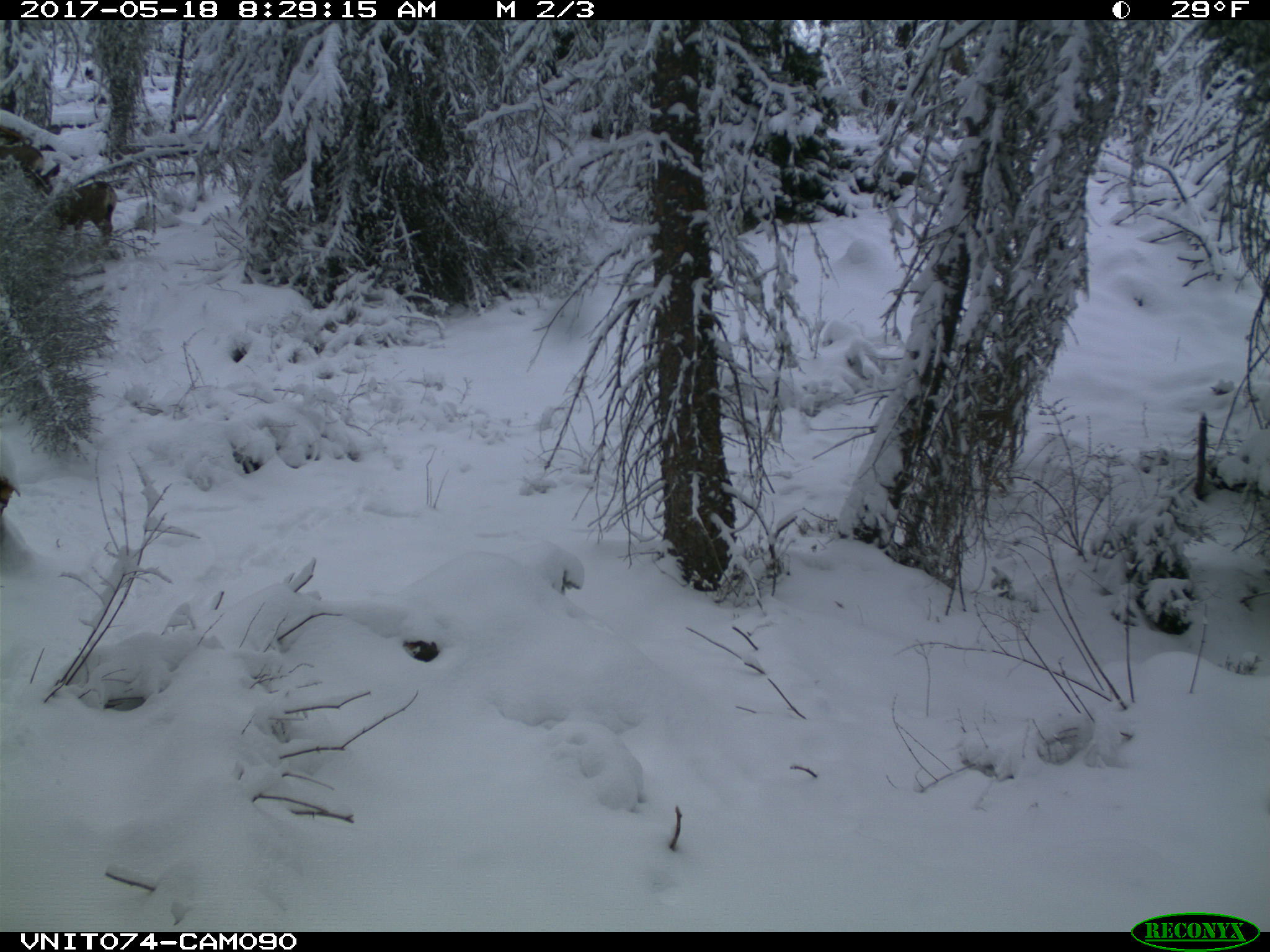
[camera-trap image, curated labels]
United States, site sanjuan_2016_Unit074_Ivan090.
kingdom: Animalia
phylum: Chordata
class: Mammalia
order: Artiodactyla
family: Cervidae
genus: Odocoileus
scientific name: Odocoileus hemionus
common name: mule deer